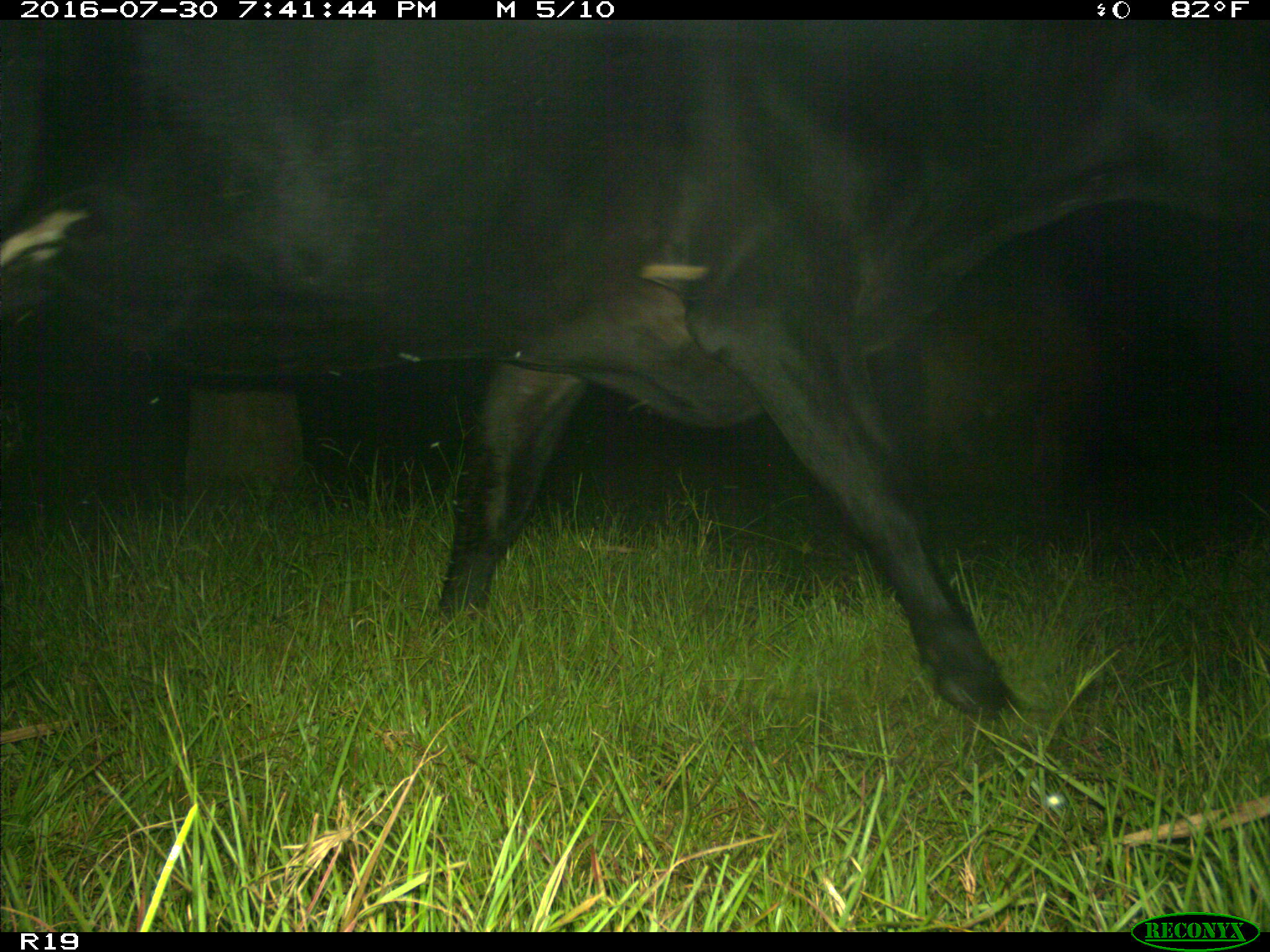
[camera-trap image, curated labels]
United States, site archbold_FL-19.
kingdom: Animalia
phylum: Chordata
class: Mammalia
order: Artiodactyla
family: Bovidae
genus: Bos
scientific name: Bos taurus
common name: domestic cow